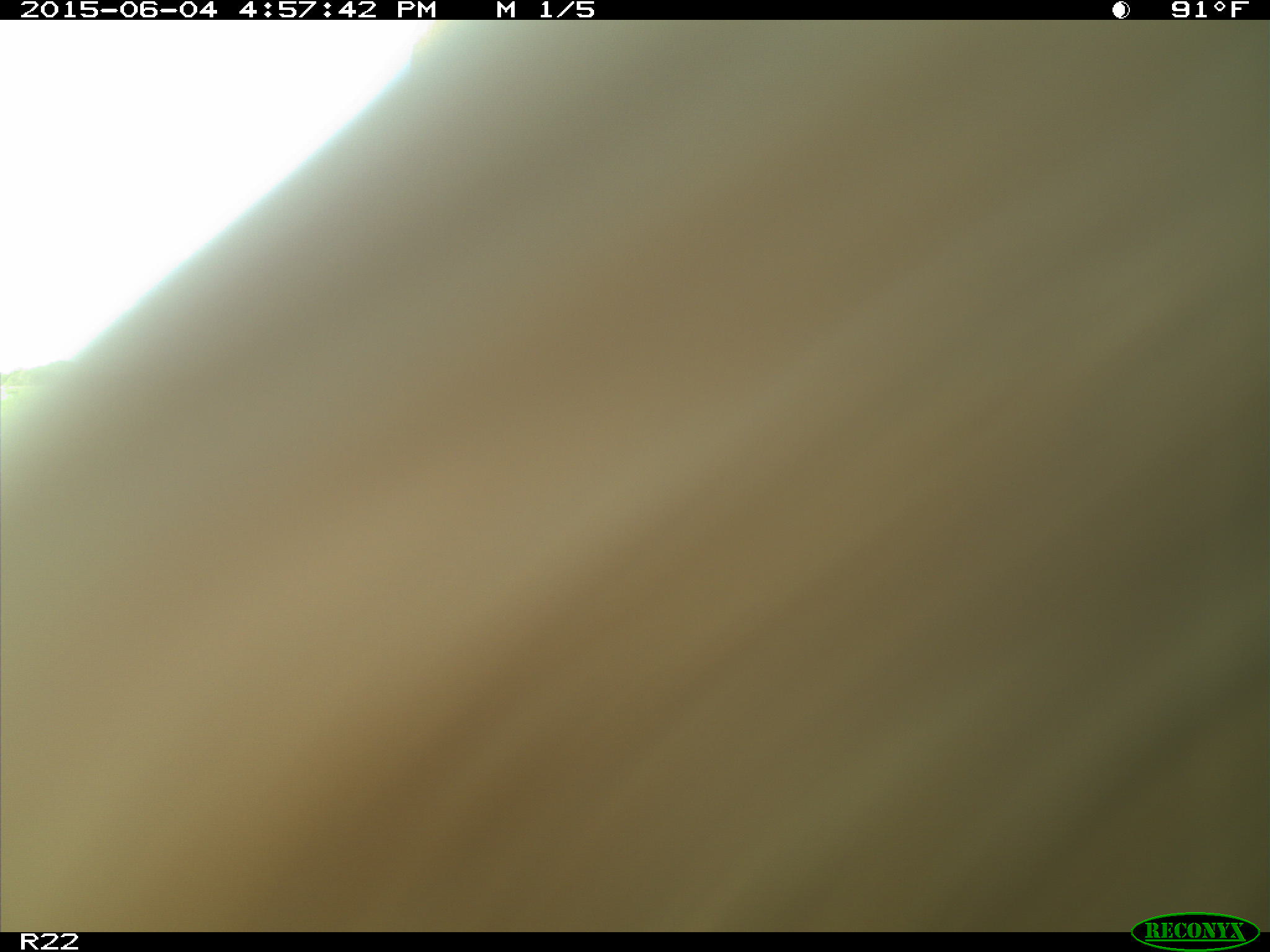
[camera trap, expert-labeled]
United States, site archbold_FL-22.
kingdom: Animalia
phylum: Chordata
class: Mammalia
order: Artiodactyla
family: Bovidae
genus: Bos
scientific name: Bos taurus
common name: domestic cow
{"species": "Bos taurus (domestic cow)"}